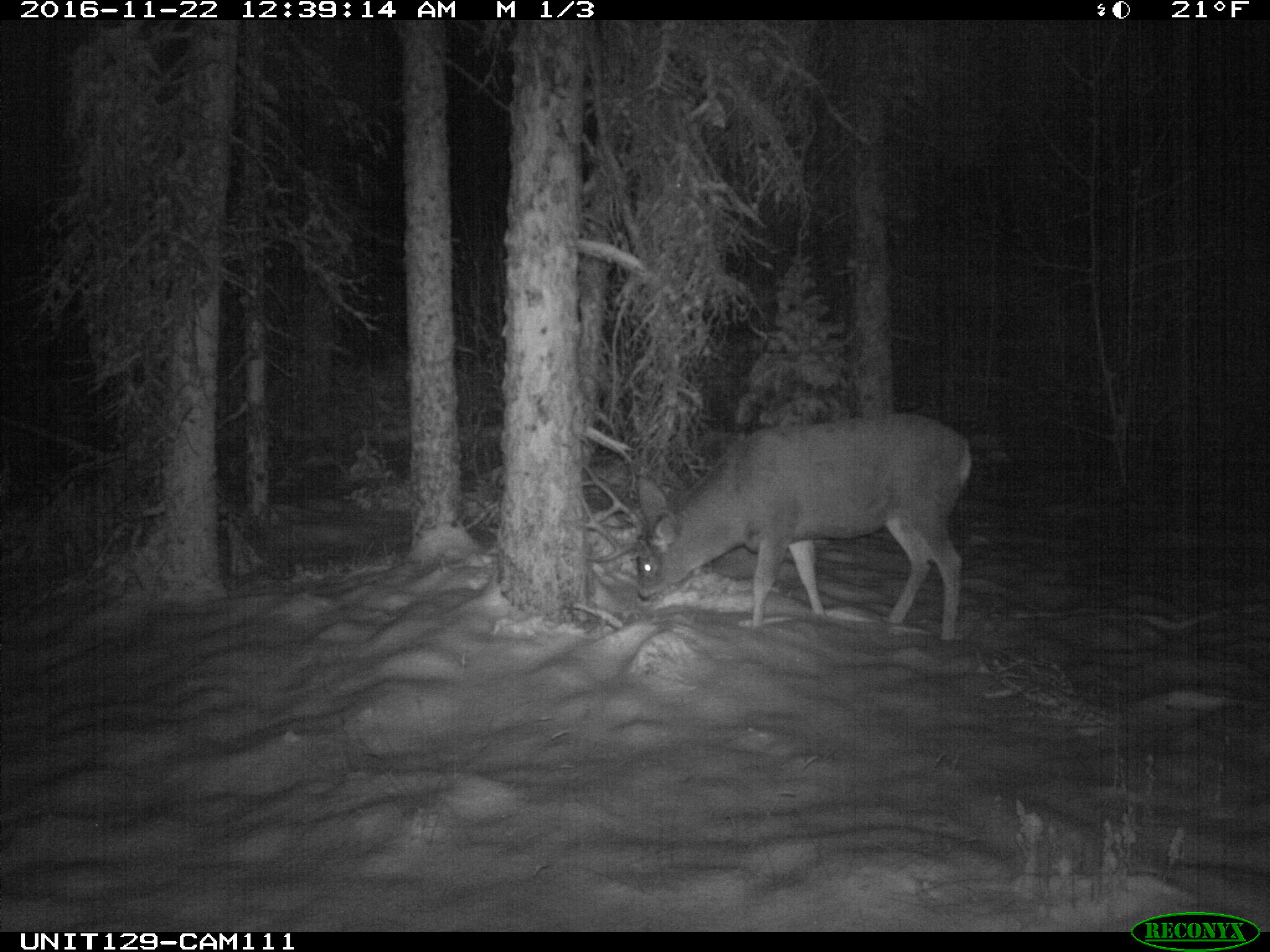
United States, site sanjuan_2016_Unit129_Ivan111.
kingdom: Animalia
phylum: Chordata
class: Mammalia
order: Artiodactyla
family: Cervidae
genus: Odocoileus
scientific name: Odocoileus hemionus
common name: mule deer